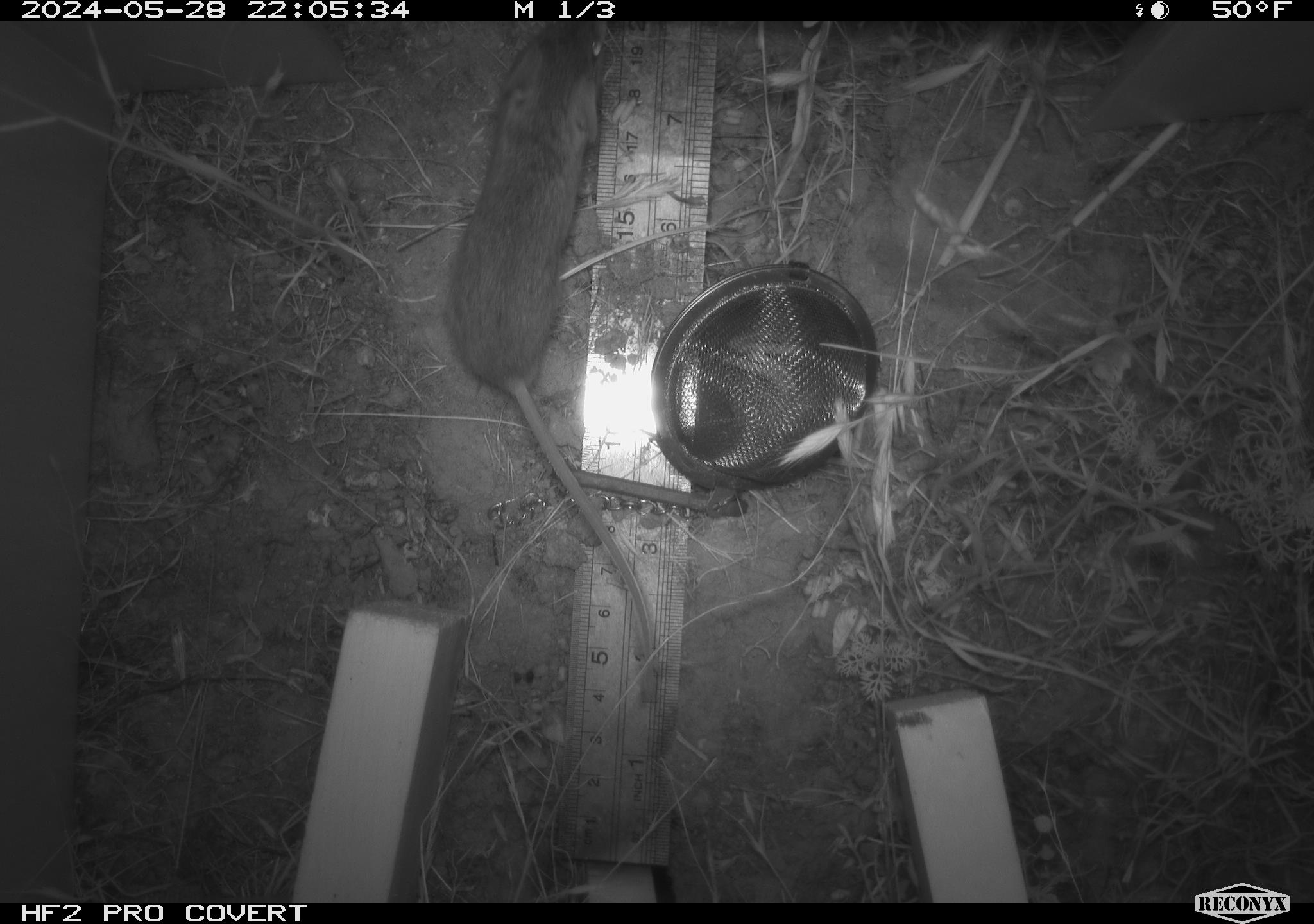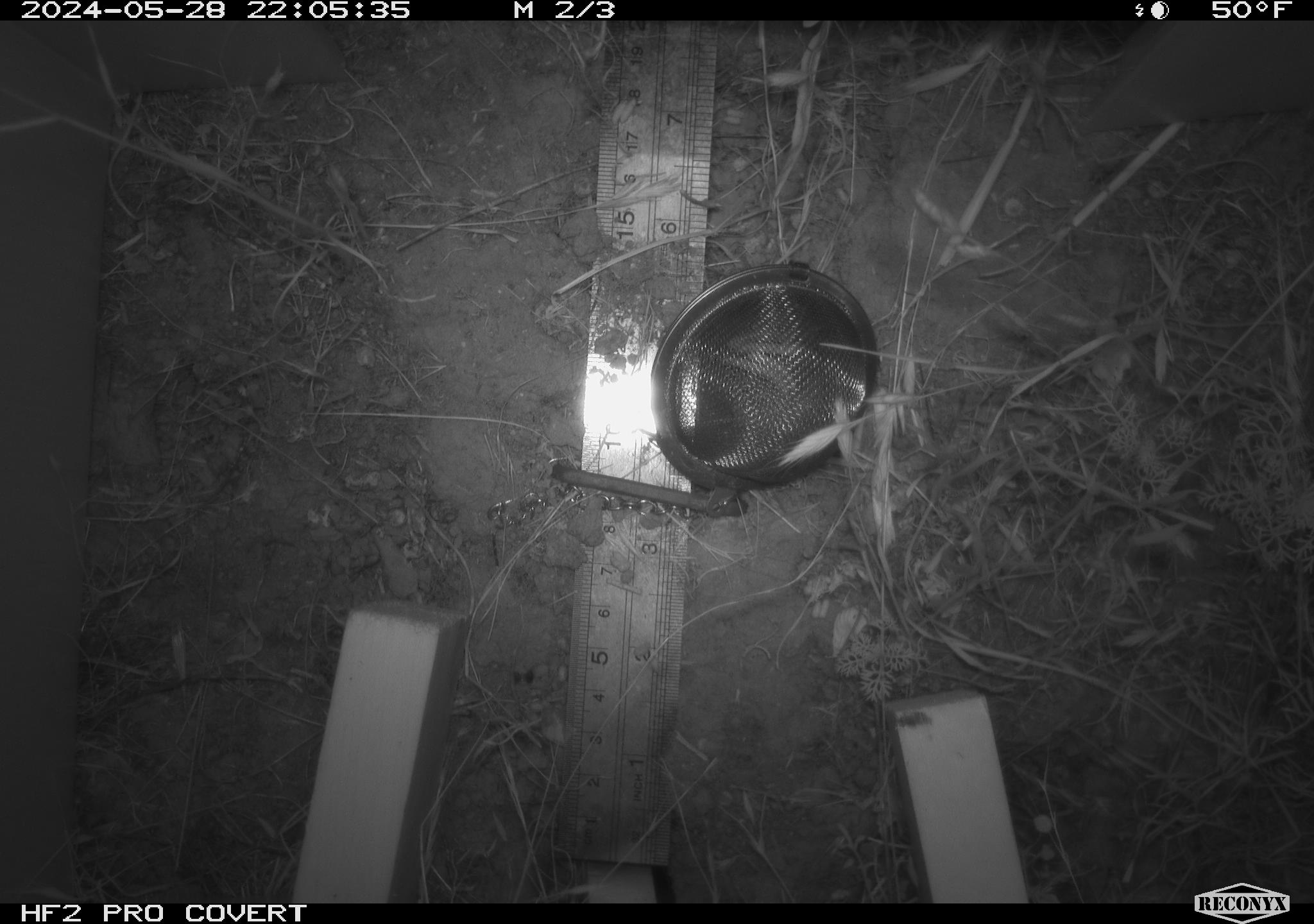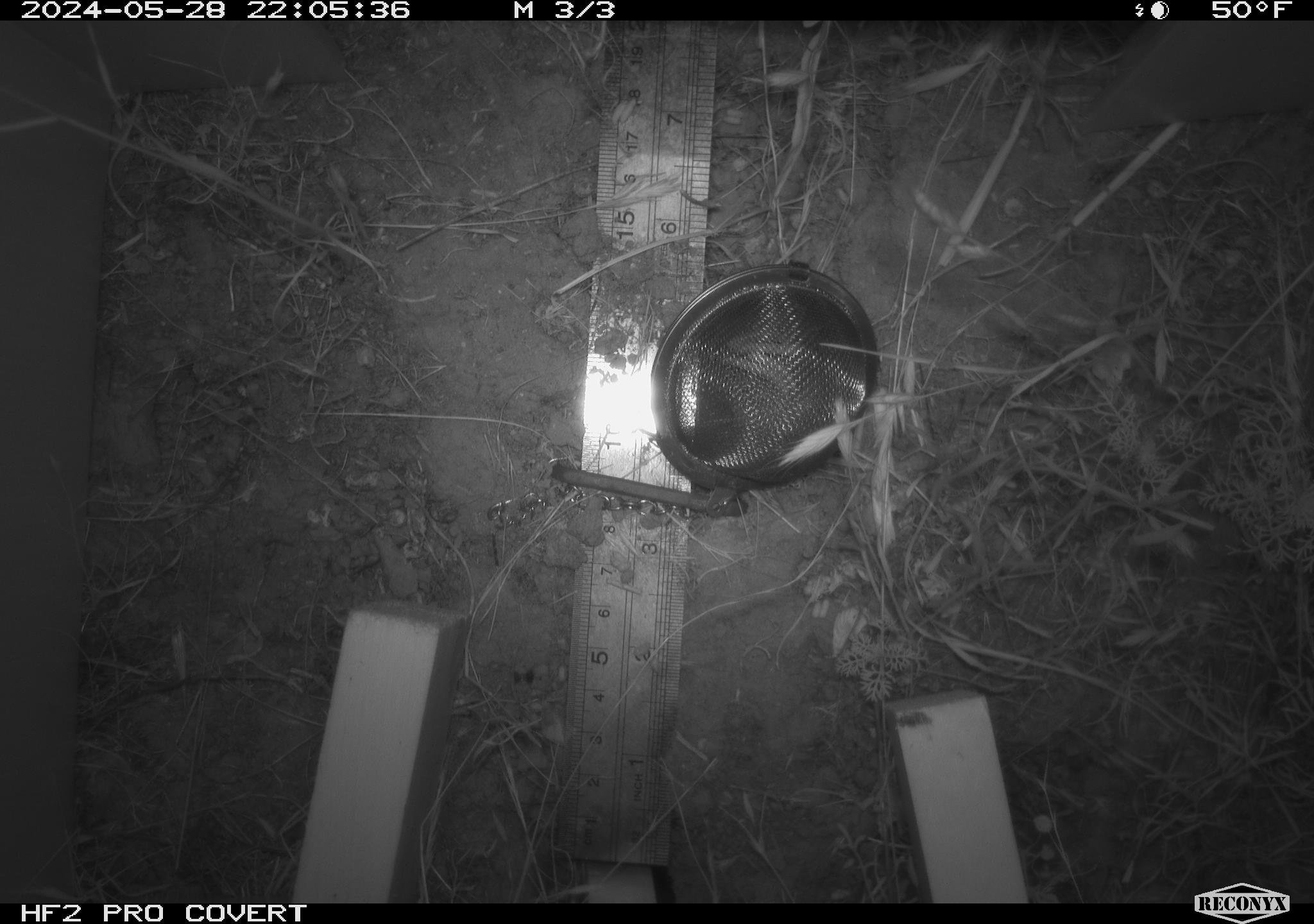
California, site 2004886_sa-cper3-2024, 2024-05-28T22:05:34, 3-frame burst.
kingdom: Animalia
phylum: Chordata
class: Mammalia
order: Rodentia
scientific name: Rodentia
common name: rodent